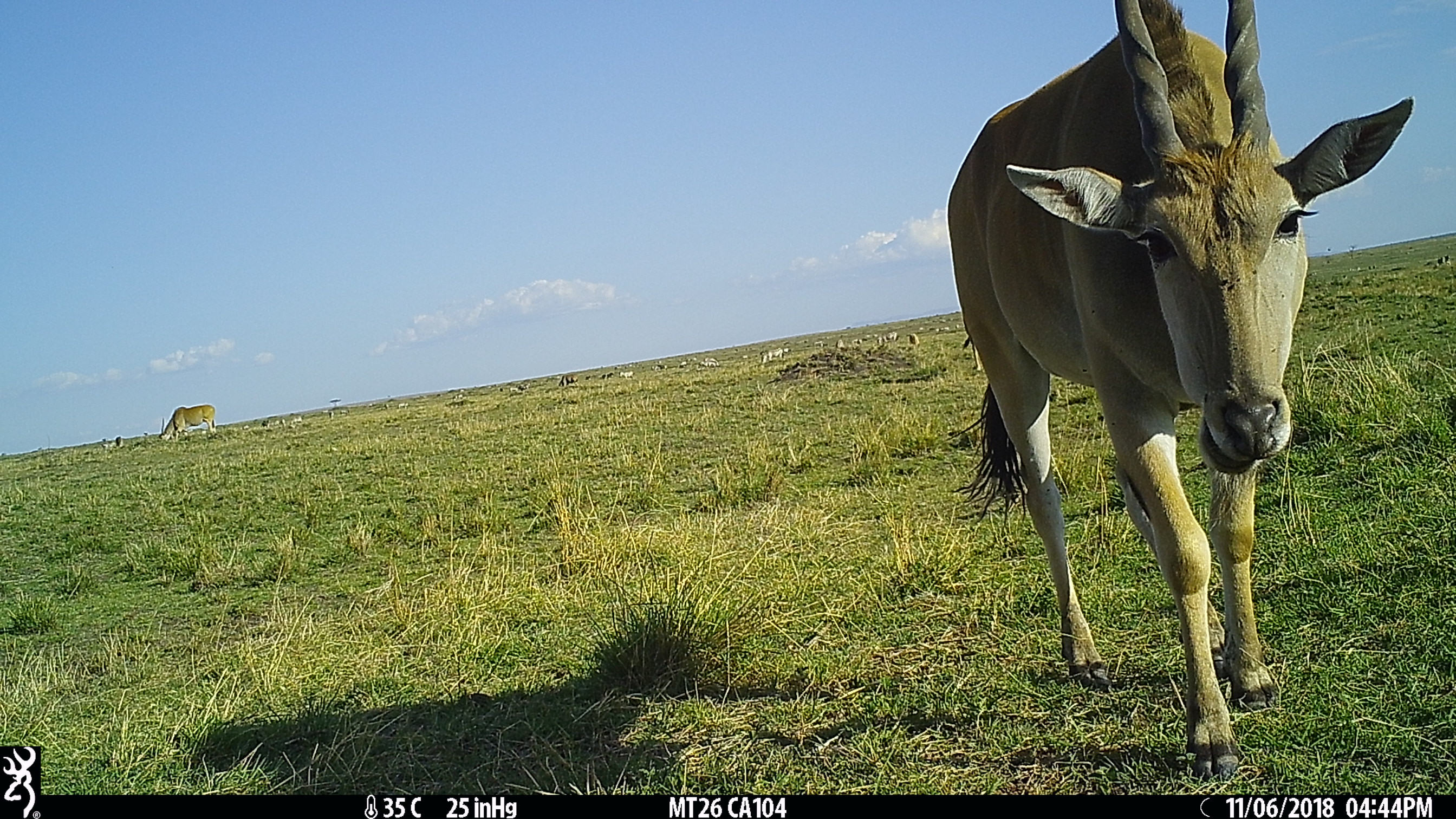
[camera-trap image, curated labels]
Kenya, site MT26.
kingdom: Animalia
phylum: Chordata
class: Mammalia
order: Artiodactyla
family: Bovidae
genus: Tragelaphus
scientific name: Tragelaphus oryx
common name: eland